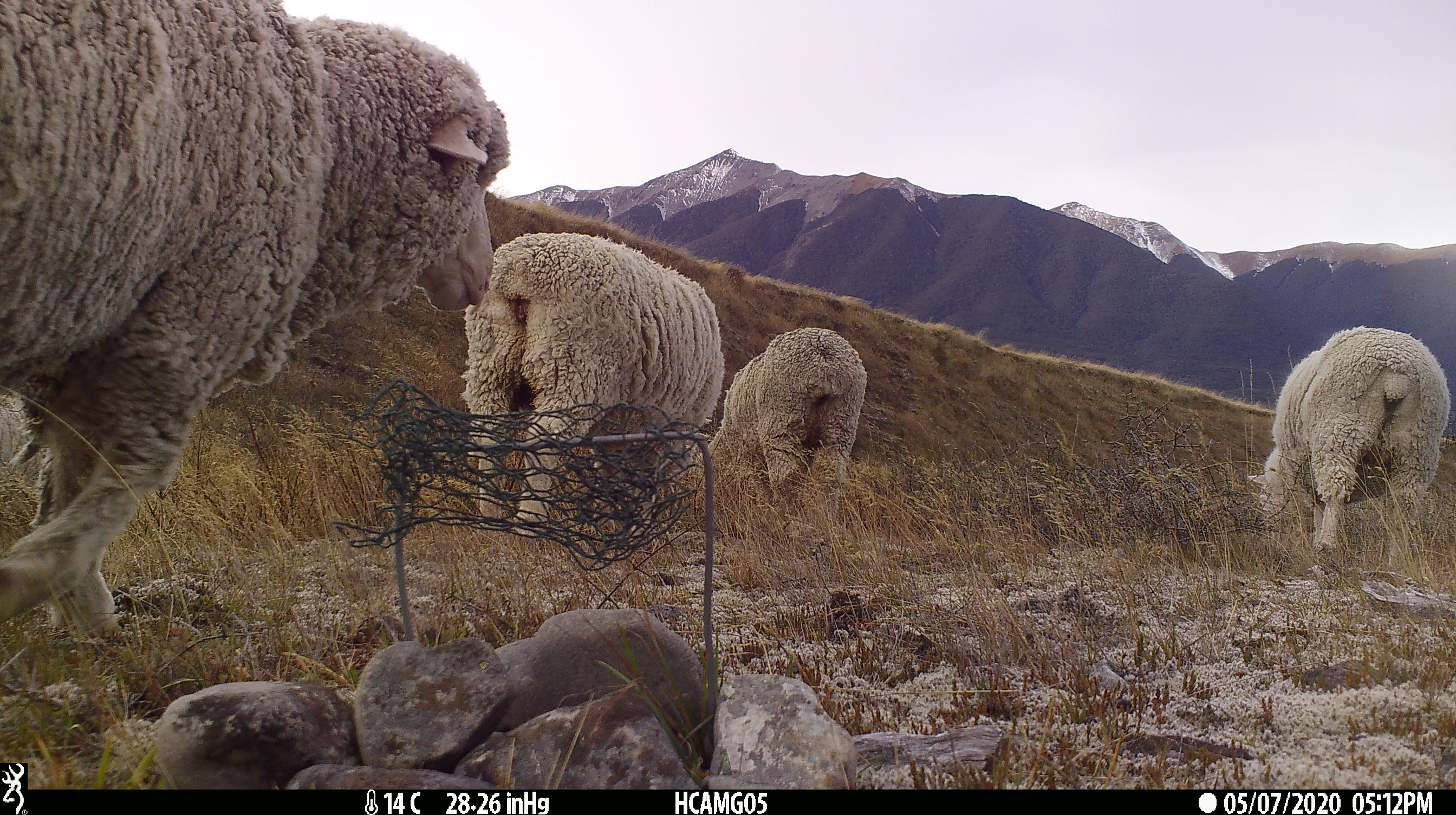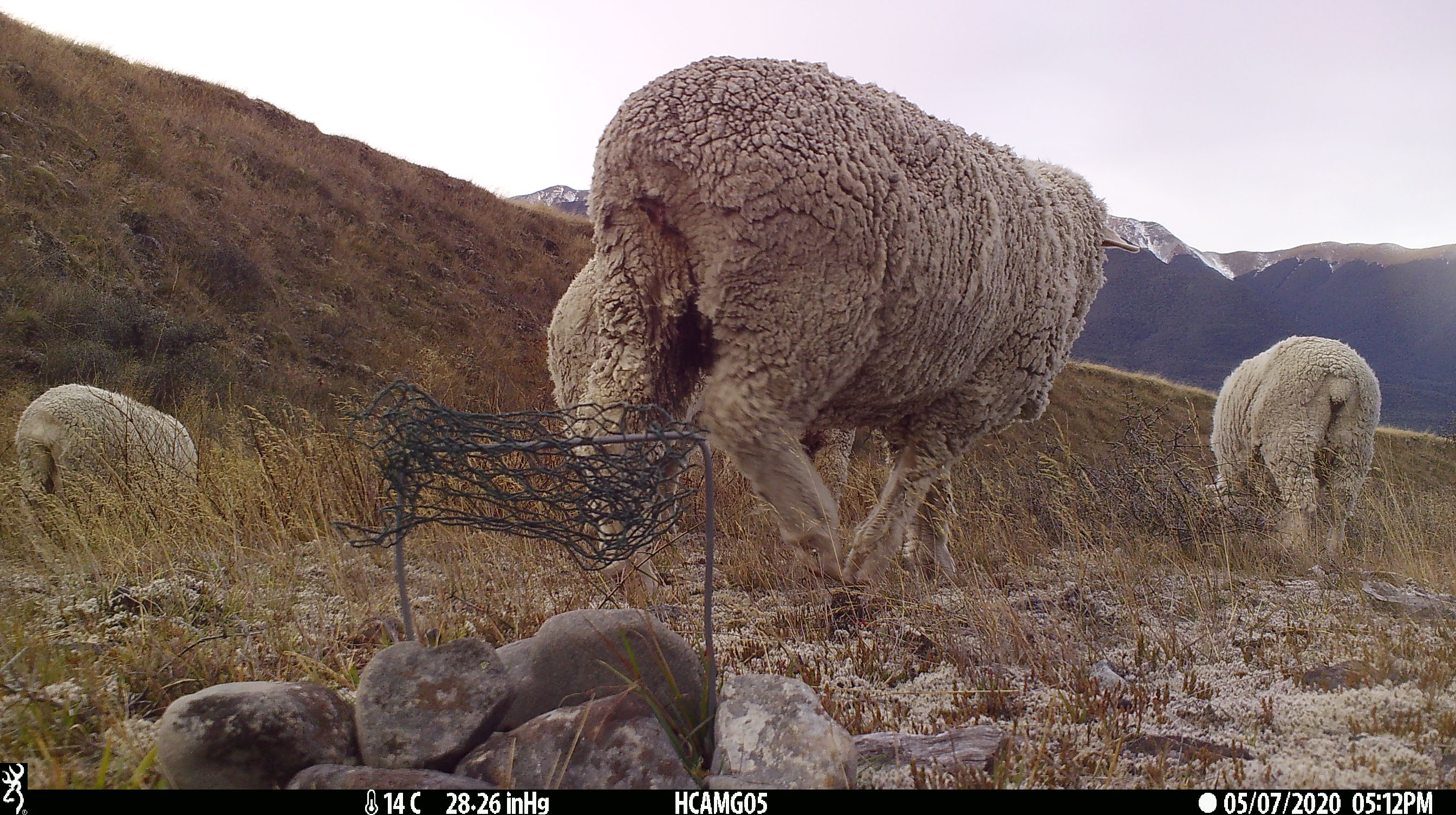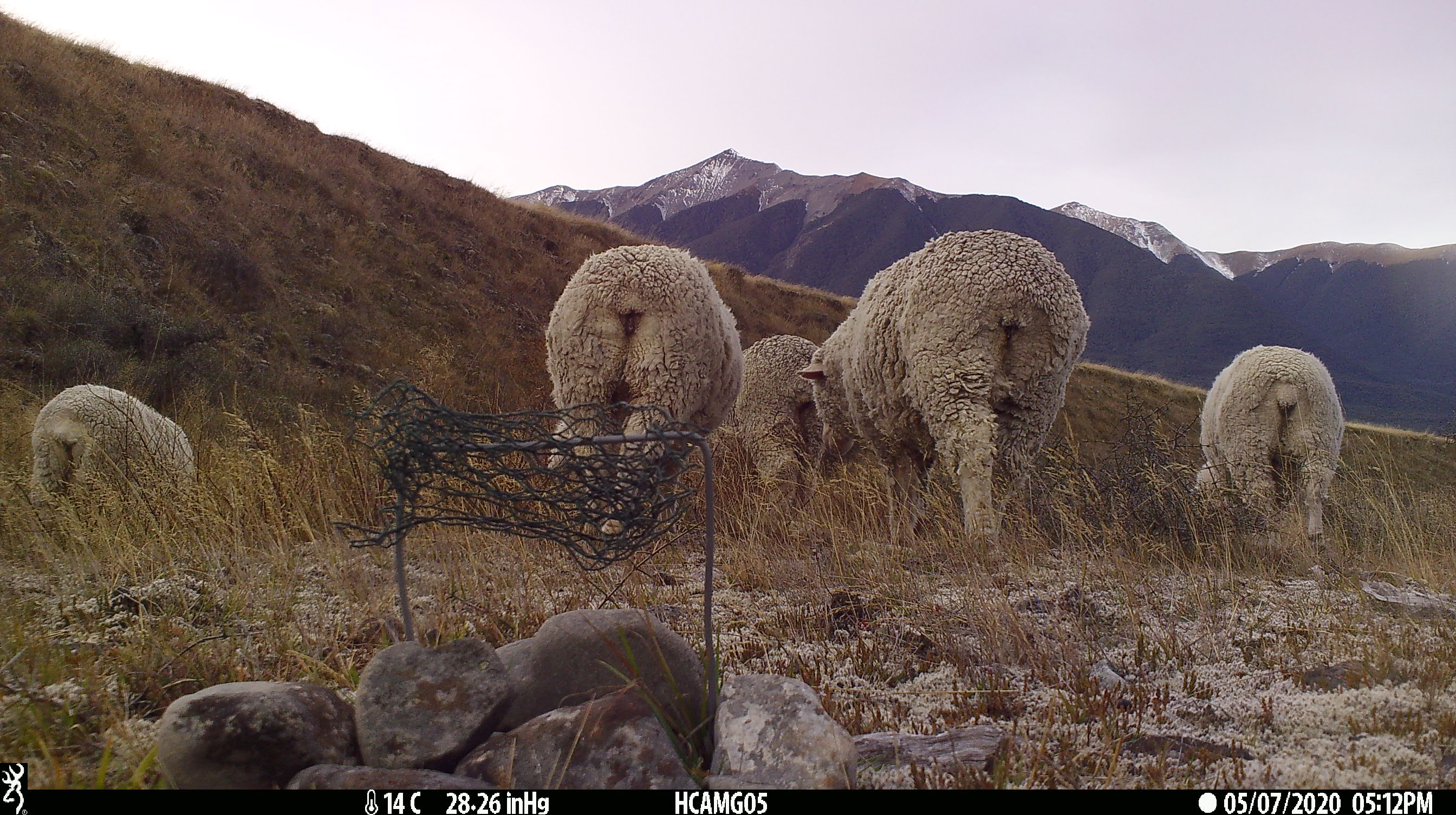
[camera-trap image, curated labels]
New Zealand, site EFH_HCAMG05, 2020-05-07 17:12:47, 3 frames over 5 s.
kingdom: Animalia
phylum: Chordata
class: Mammalia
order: Artiodactyla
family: Bovidae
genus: Ovis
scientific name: Ovis aries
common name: domestic sheep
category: sheep